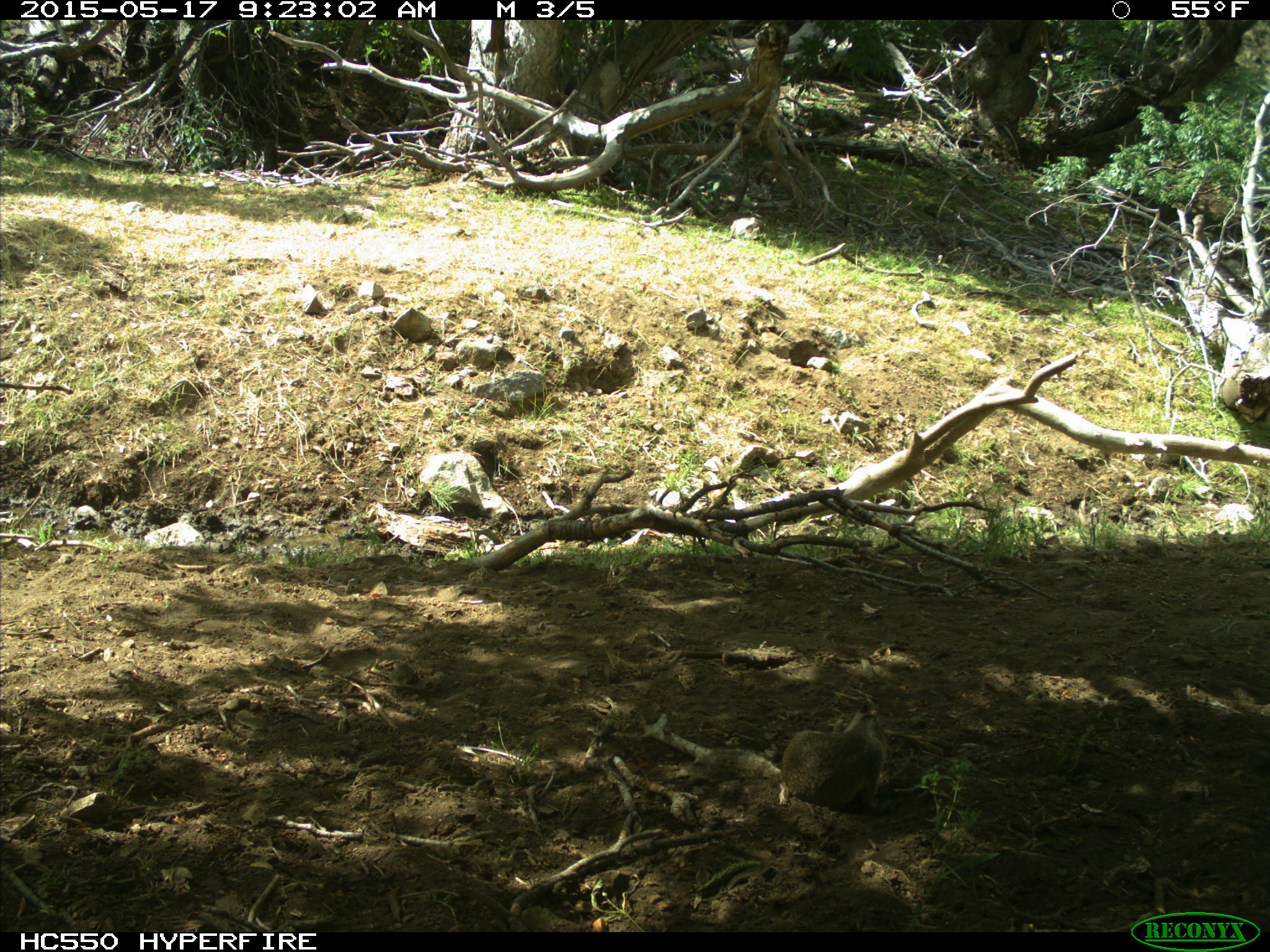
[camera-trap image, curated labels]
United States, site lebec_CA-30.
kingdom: Animalia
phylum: Chordata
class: Mammalia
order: Rodentia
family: Sciuridae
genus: Otospermophilus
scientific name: Otospermophilus beecheyi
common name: california ground squirrel